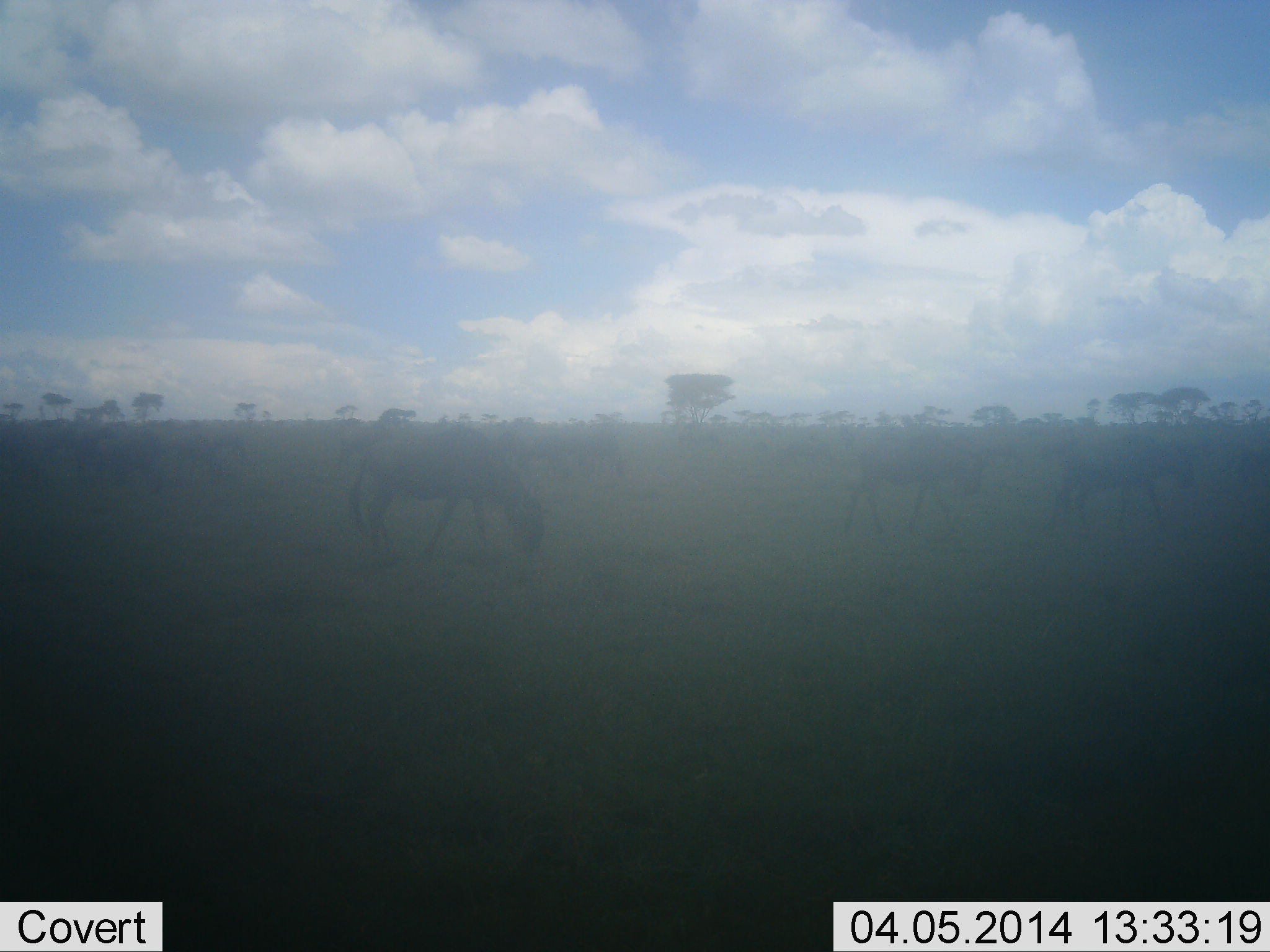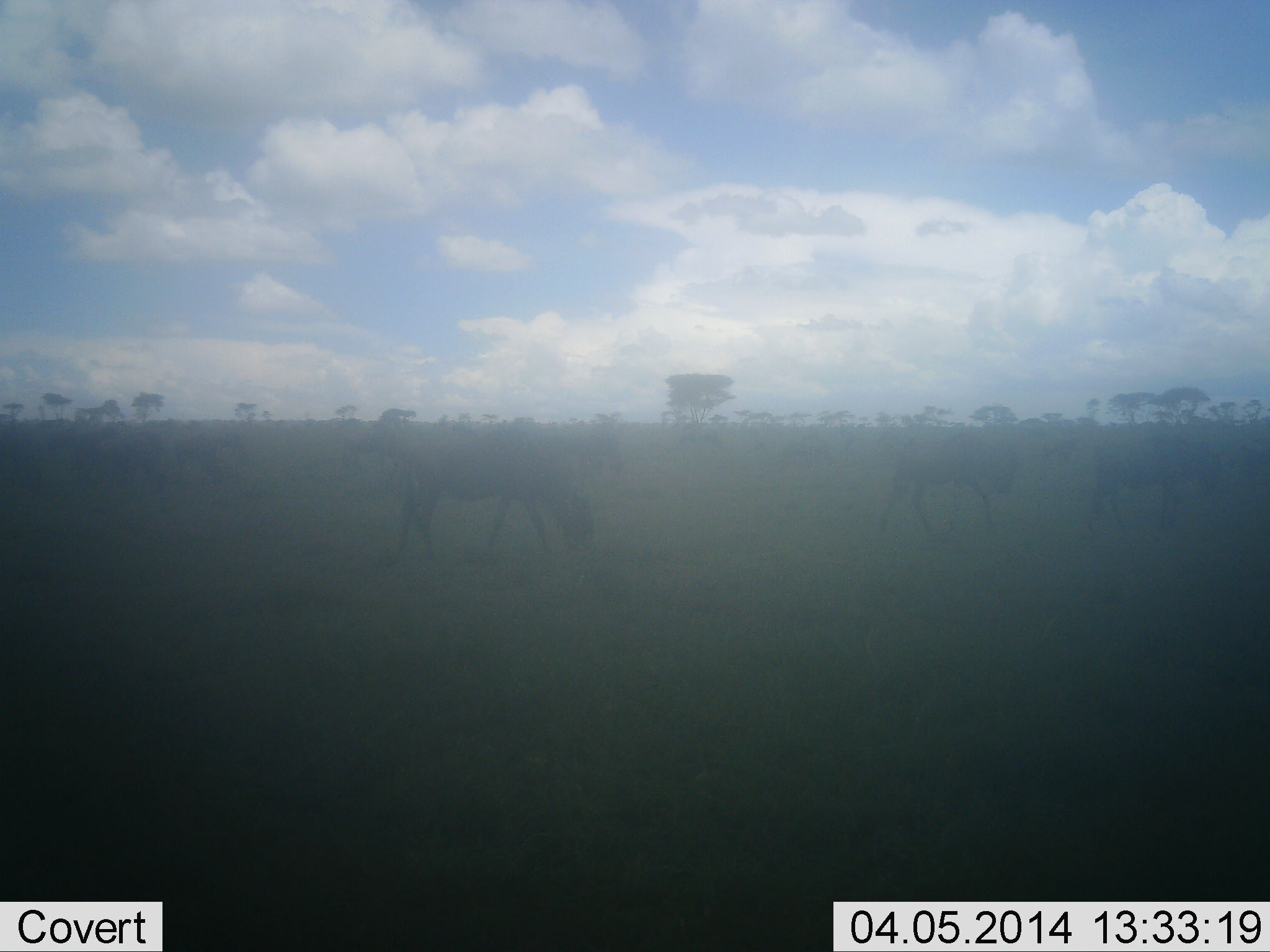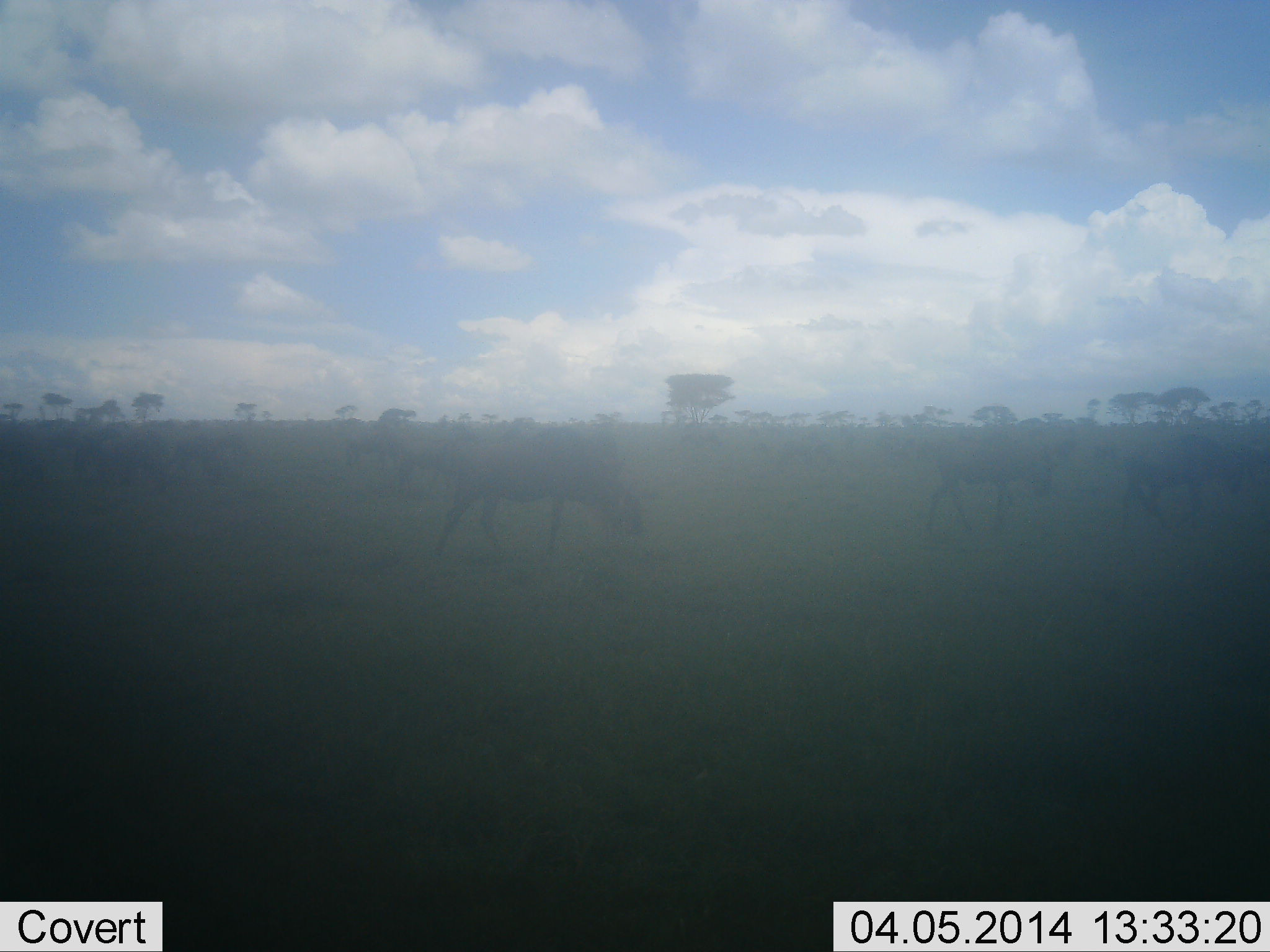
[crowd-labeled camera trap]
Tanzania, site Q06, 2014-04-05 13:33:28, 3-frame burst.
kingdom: Animalia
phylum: Chordata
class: Mammalia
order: Artiodactyla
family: Bovidae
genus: Connochaetes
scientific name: Connochaetes taurinus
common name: blue wildebeest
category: wildebeest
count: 7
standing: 40%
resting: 0%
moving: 90%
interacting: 0%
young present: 0%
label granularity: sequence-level